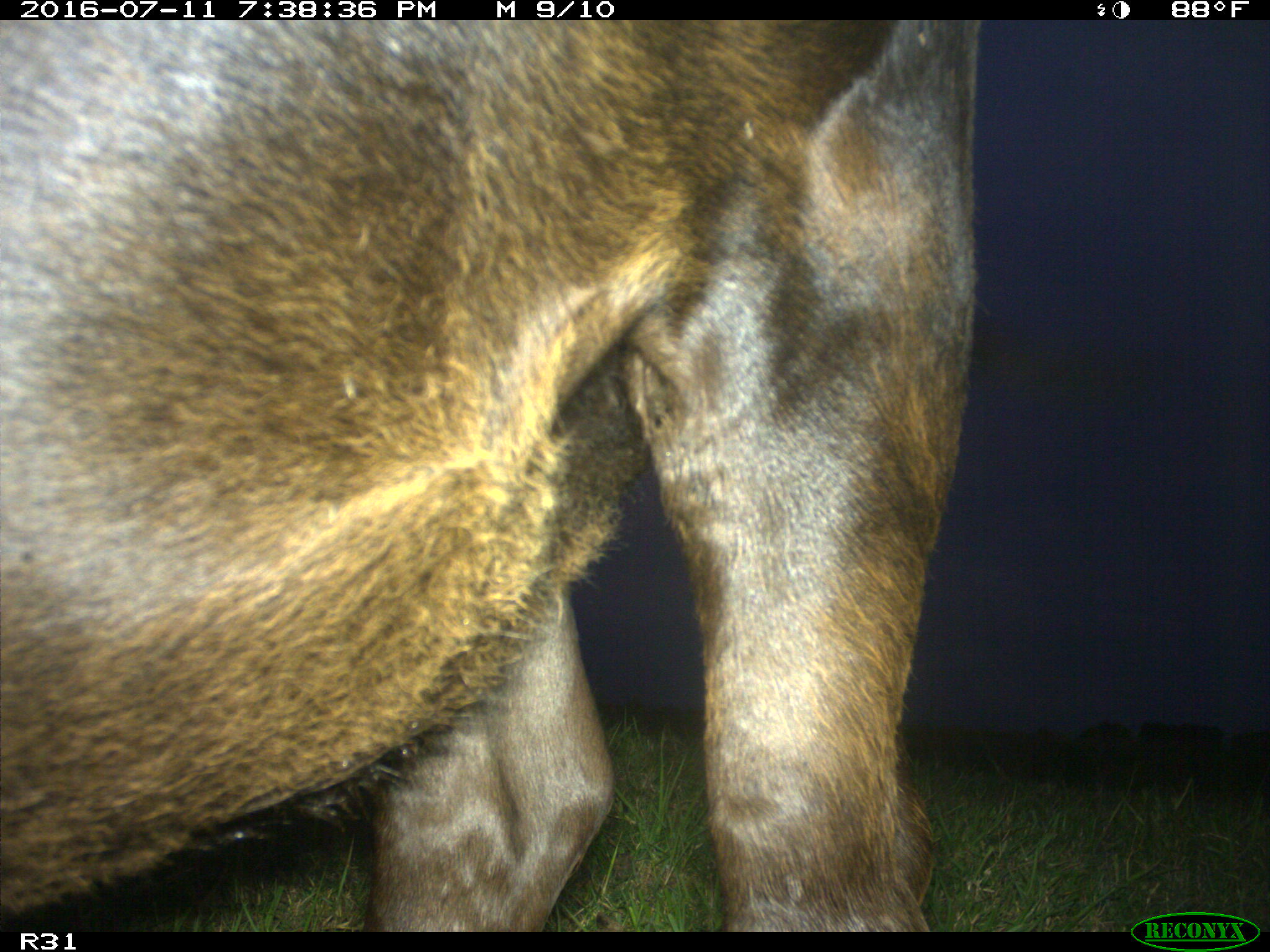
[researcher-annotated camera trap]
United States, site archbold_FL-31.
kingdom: Animalia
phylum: Chordata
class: Mammalia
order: Artiodactyla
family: Bovidae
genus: Bos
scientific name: Bos taurus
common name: domestic cow